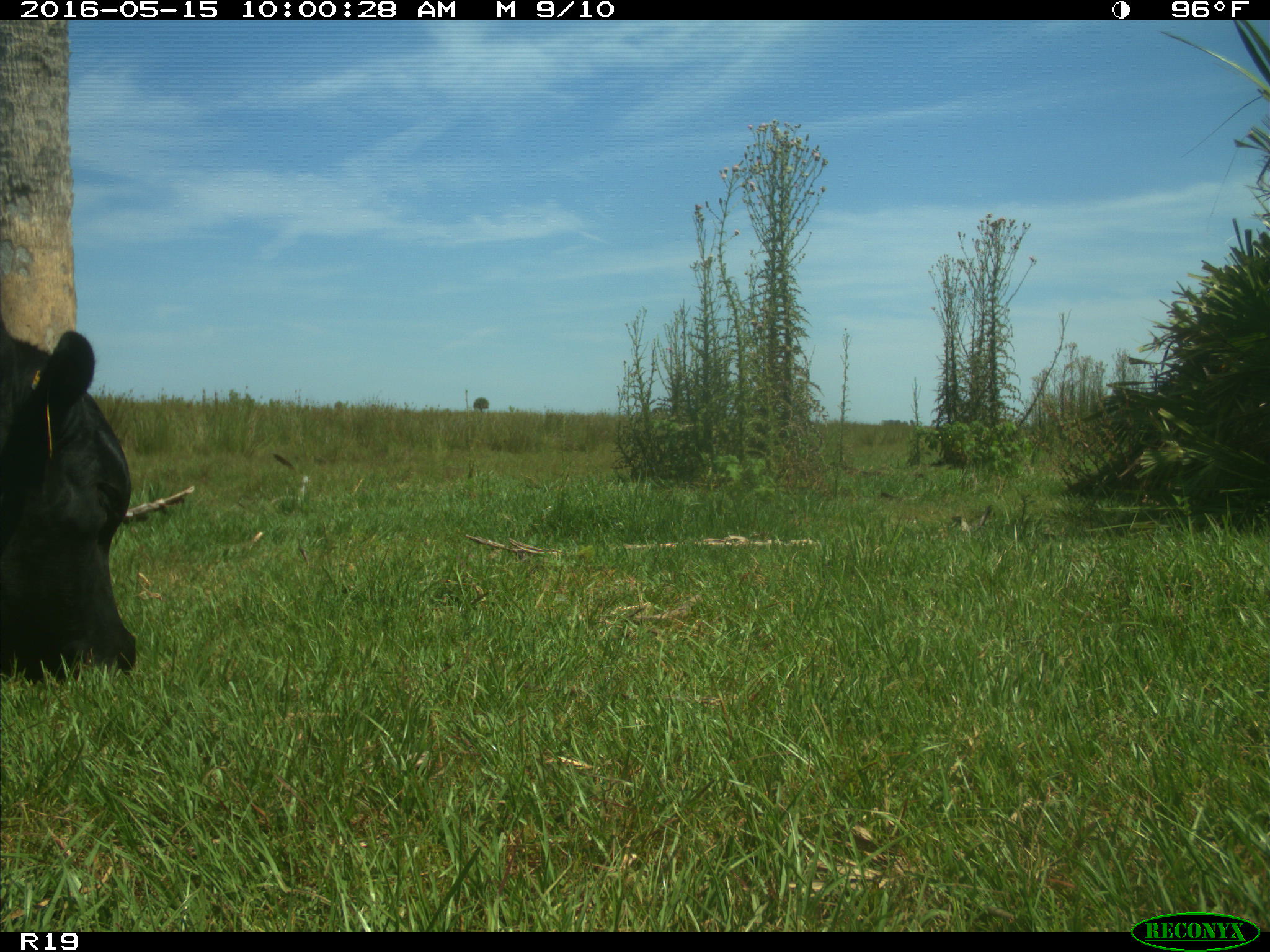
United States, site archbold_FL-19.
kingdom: Animalia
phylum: Chordata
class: Mammalia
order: Artiodactyla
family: Bovidae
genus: Bos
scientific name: Bos taurus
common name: domestic cow